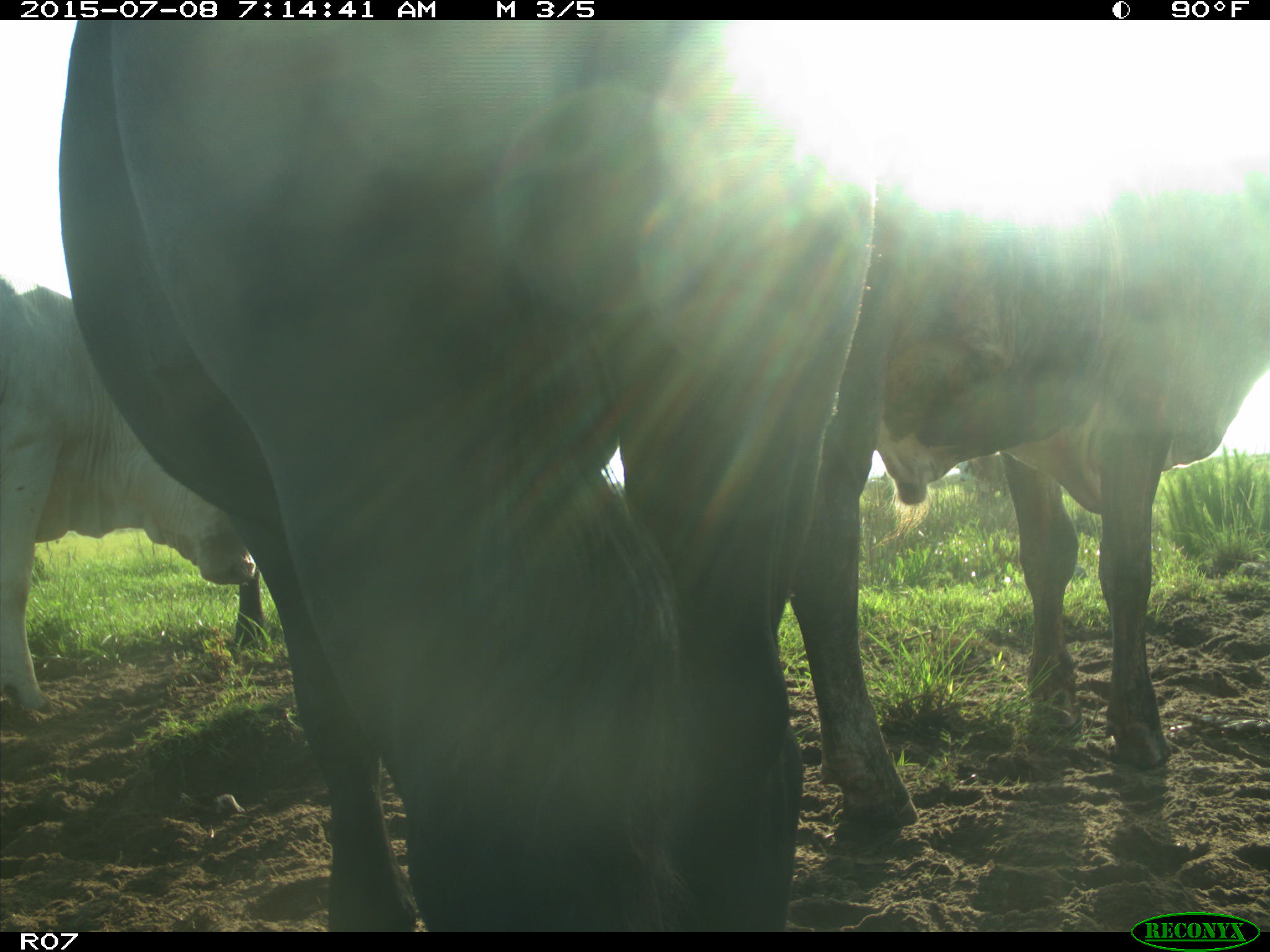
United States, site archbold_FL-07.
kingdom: Animalia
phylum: Chordata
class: Mammalia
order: Artiodactyla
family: Bovidae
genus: Bos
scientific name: Bos taurus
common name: domestic cow